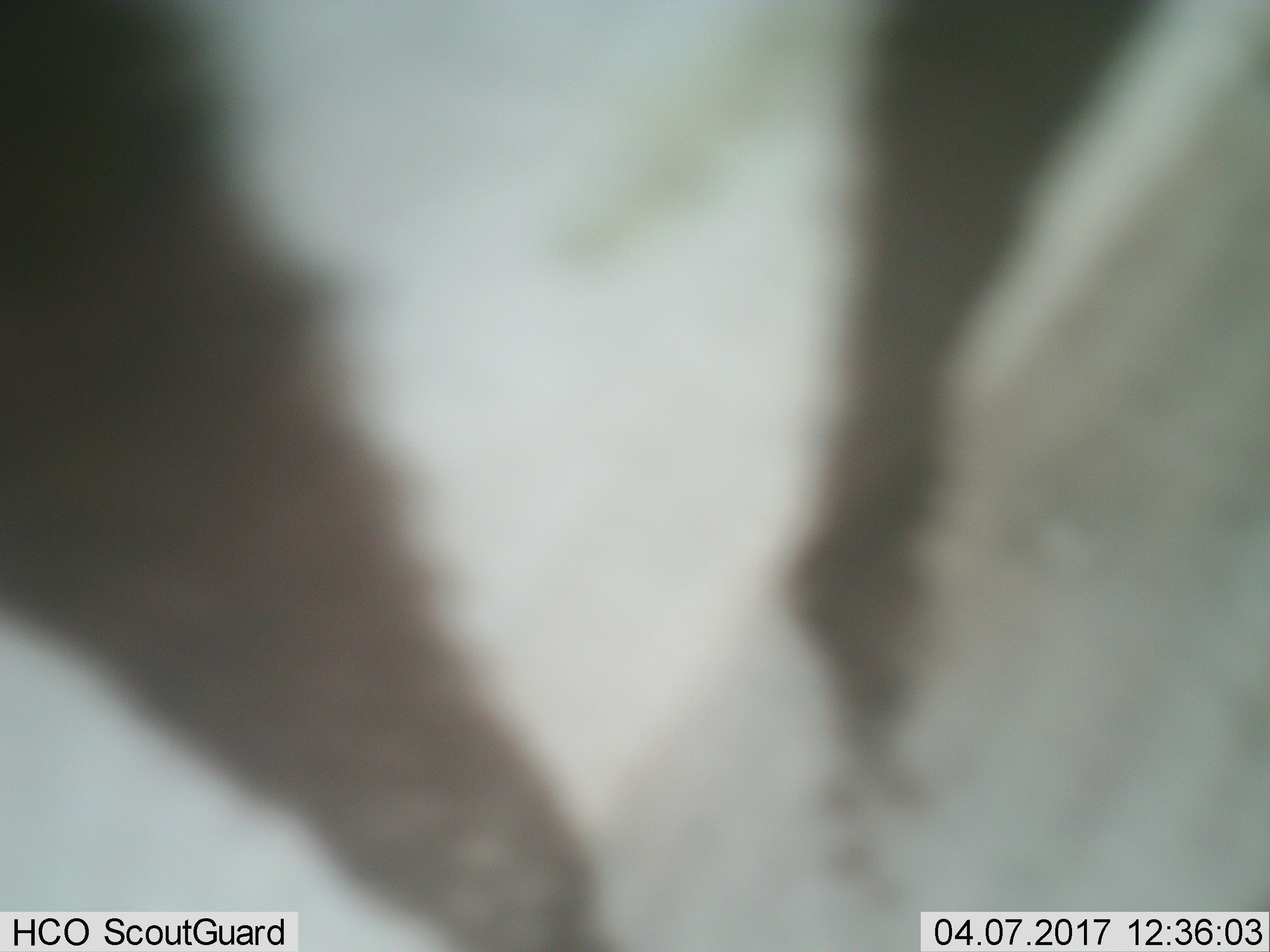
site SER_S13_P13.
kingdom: Animalia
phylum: Chordata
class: Mammalia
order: Perissodactyla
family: Equidae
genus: Equus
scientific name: Equus quagga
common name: plains zebra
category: zebraplains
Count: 1.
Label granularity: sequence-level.